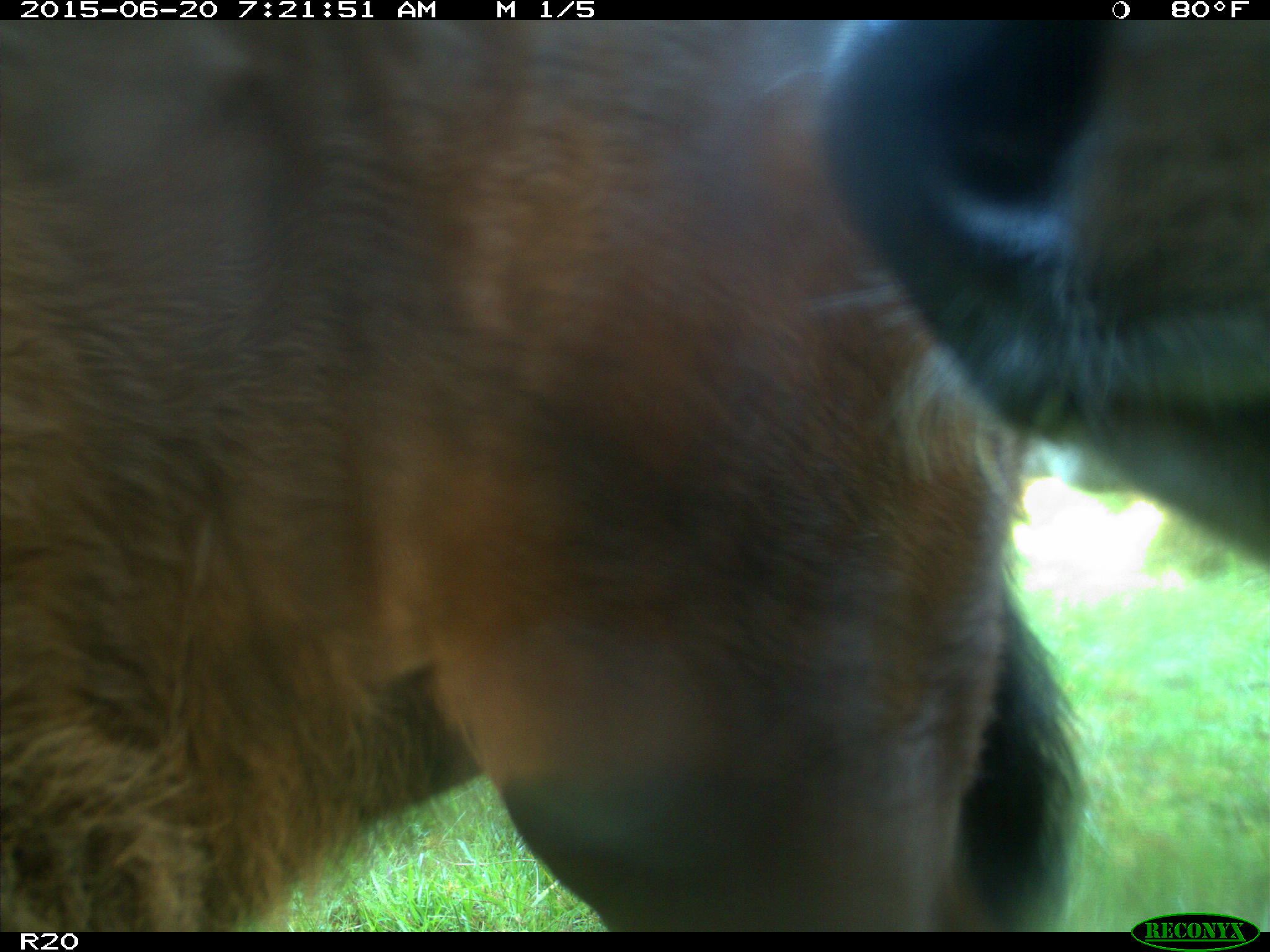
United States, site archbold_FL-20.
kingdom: Animalia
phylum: Chordata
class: Mammalia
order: Artiodactyla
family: Bovidae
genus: Bos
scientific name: Bos taurus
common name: domestic cow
Bos taurus (domestic cow).